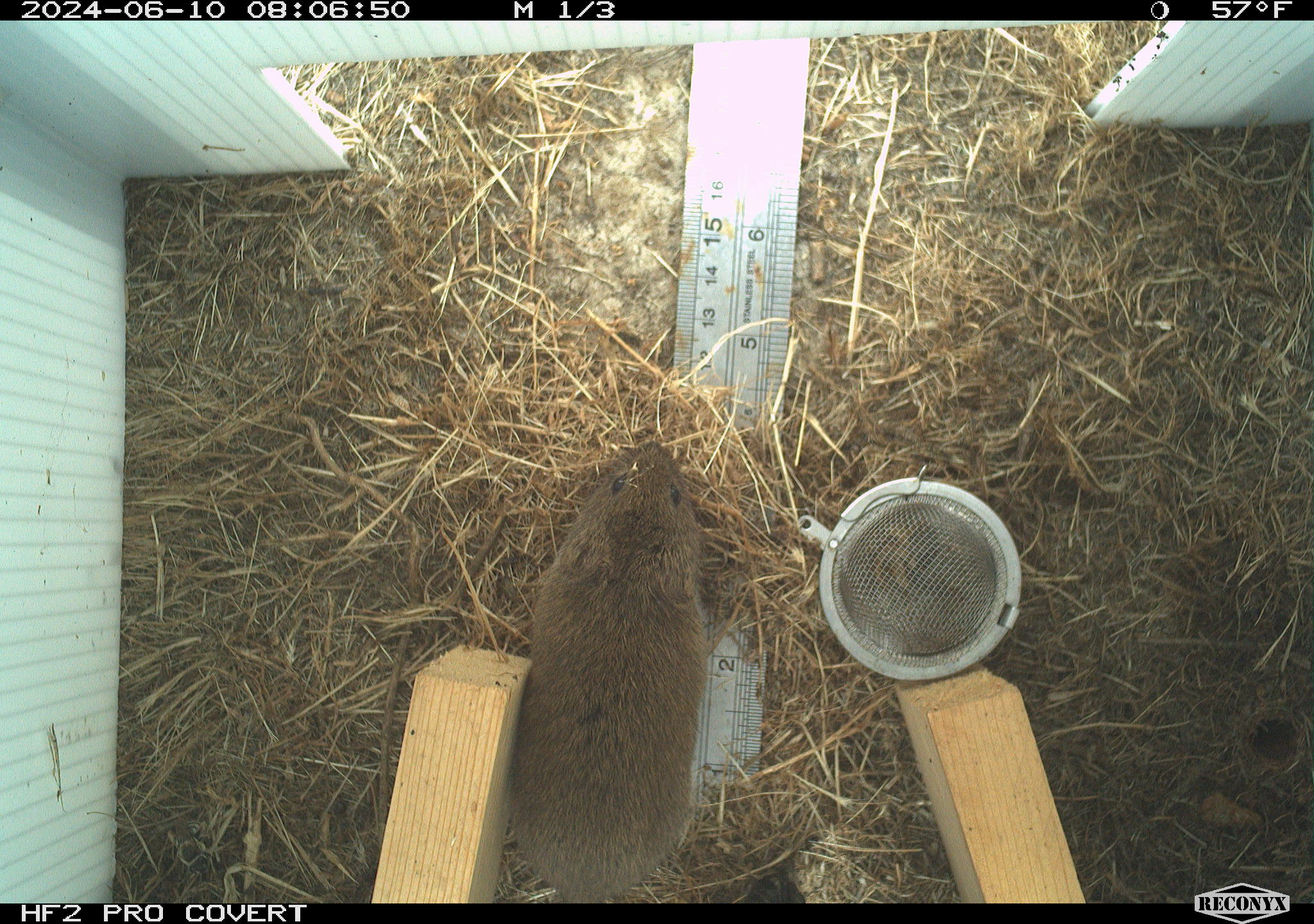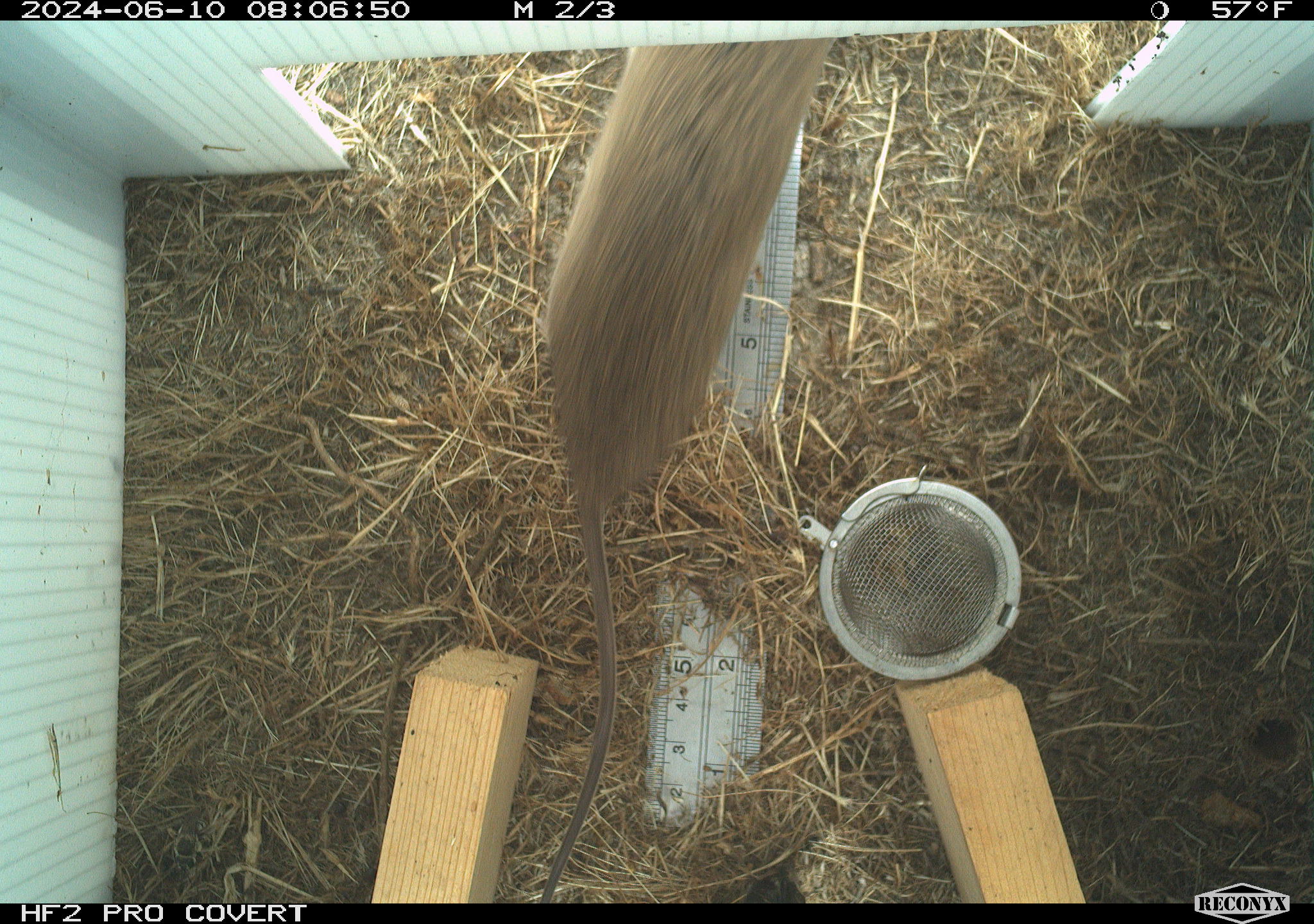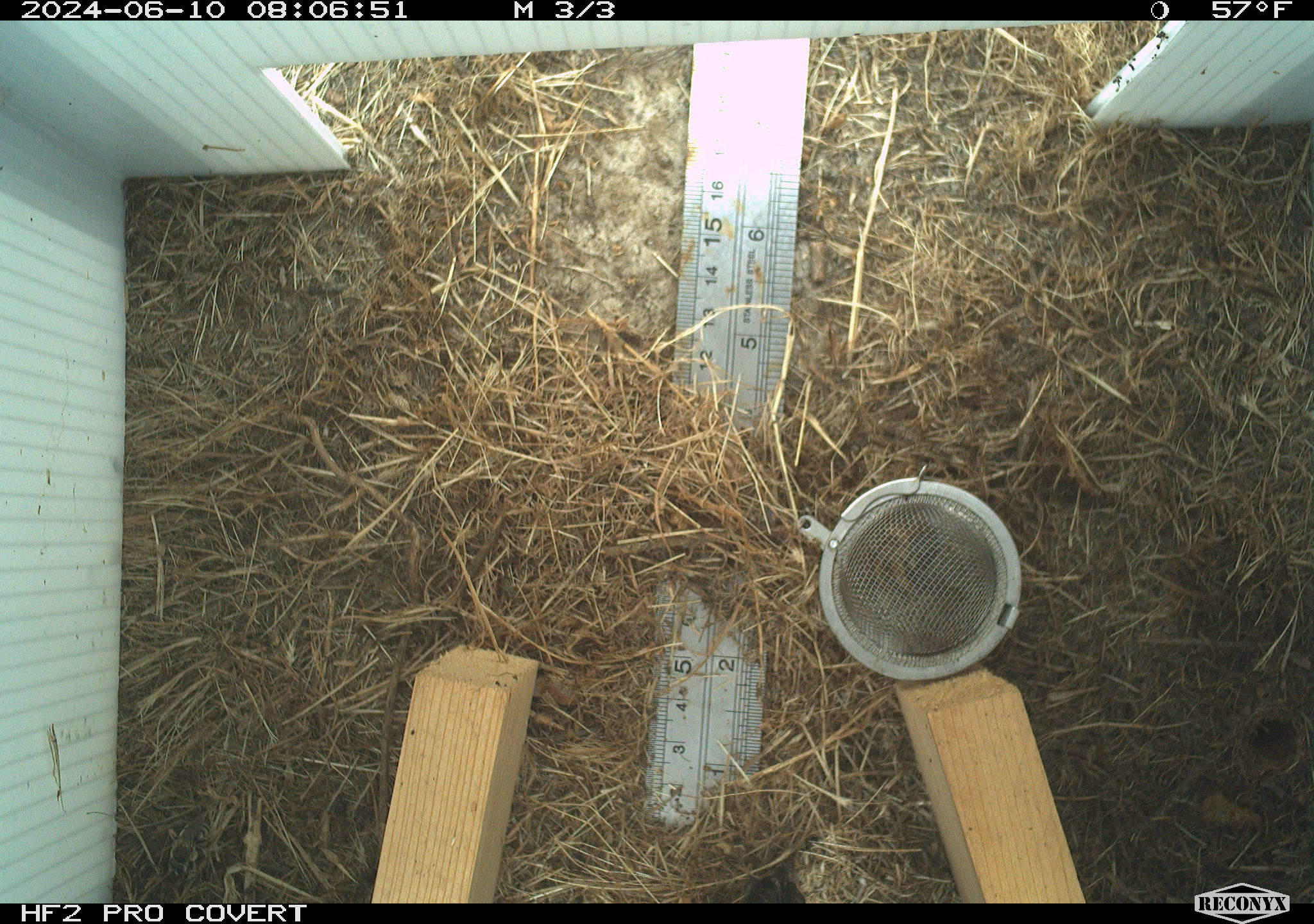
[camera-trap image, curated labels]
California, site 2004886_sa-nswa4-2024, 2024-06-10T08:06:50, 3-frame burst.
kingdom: Animalia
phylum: Chordata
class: Mammalia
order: Rodentia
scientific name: Rodentia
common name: rodent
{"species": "rodent (Rodentia)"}